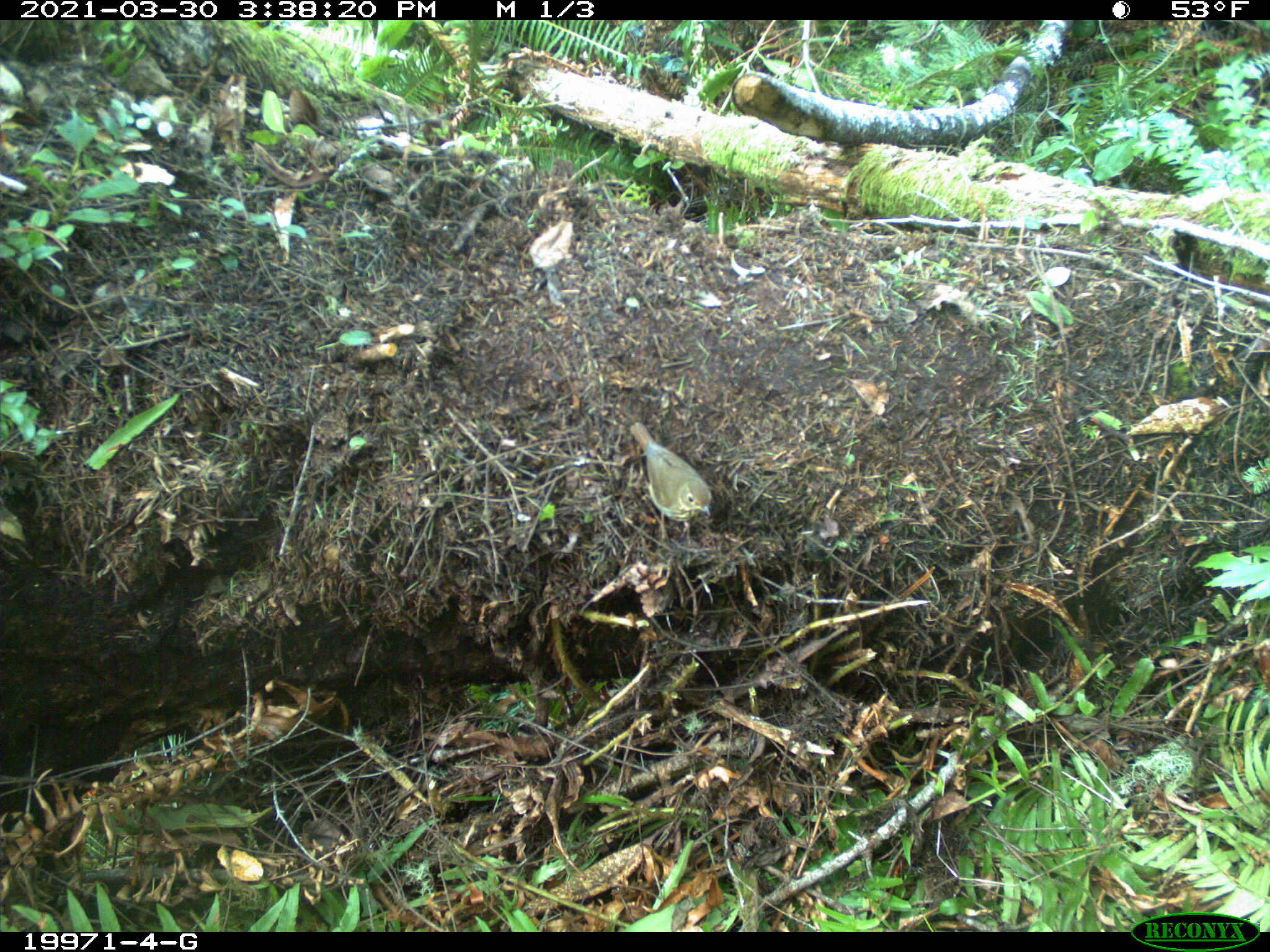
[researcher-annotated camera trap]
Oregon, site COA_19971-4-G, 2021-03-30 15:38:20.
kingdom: Animalia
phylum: Chordata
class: Aves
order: Passeriformes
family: Turdidae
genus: Catharus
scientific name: Catharus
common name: brown thrushes and nightingale-thrushes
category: catharus species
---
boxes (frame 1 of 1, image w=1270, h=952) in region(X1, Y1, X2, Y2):
catharus species: region(603, 405, 735, 554)